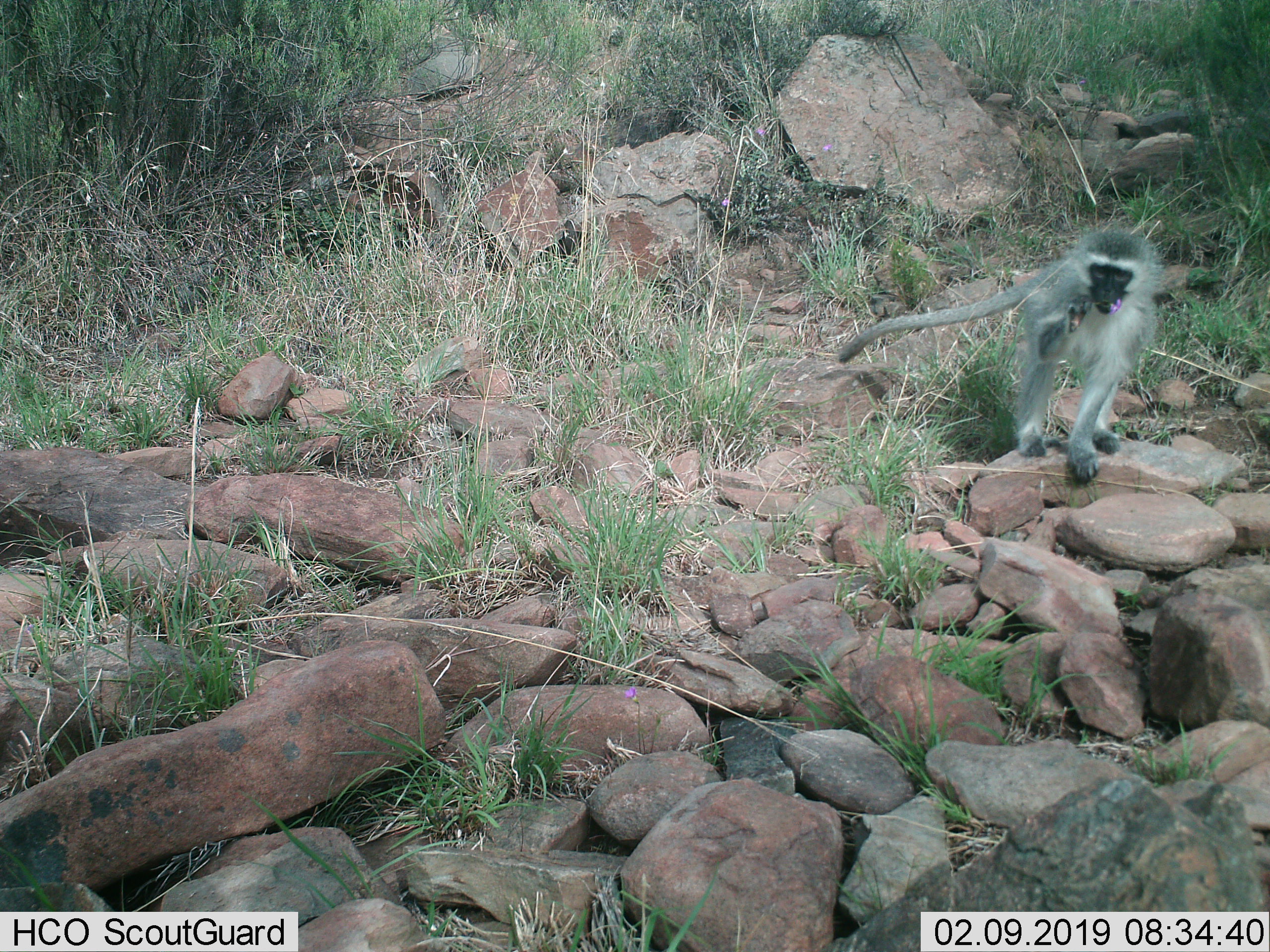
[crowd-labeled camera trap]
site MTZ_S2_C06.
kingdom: Animalia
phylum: Chordata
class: Mammalia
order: Primates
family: Cercopithecidae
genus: Chlorocebus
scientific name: Chlorocebus pygerythrus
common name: vervet monkey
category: monkeyvervet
Monkeyvervet (vervet monkey) (Chlorocebus pygerythrus), count 1. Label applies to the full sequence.